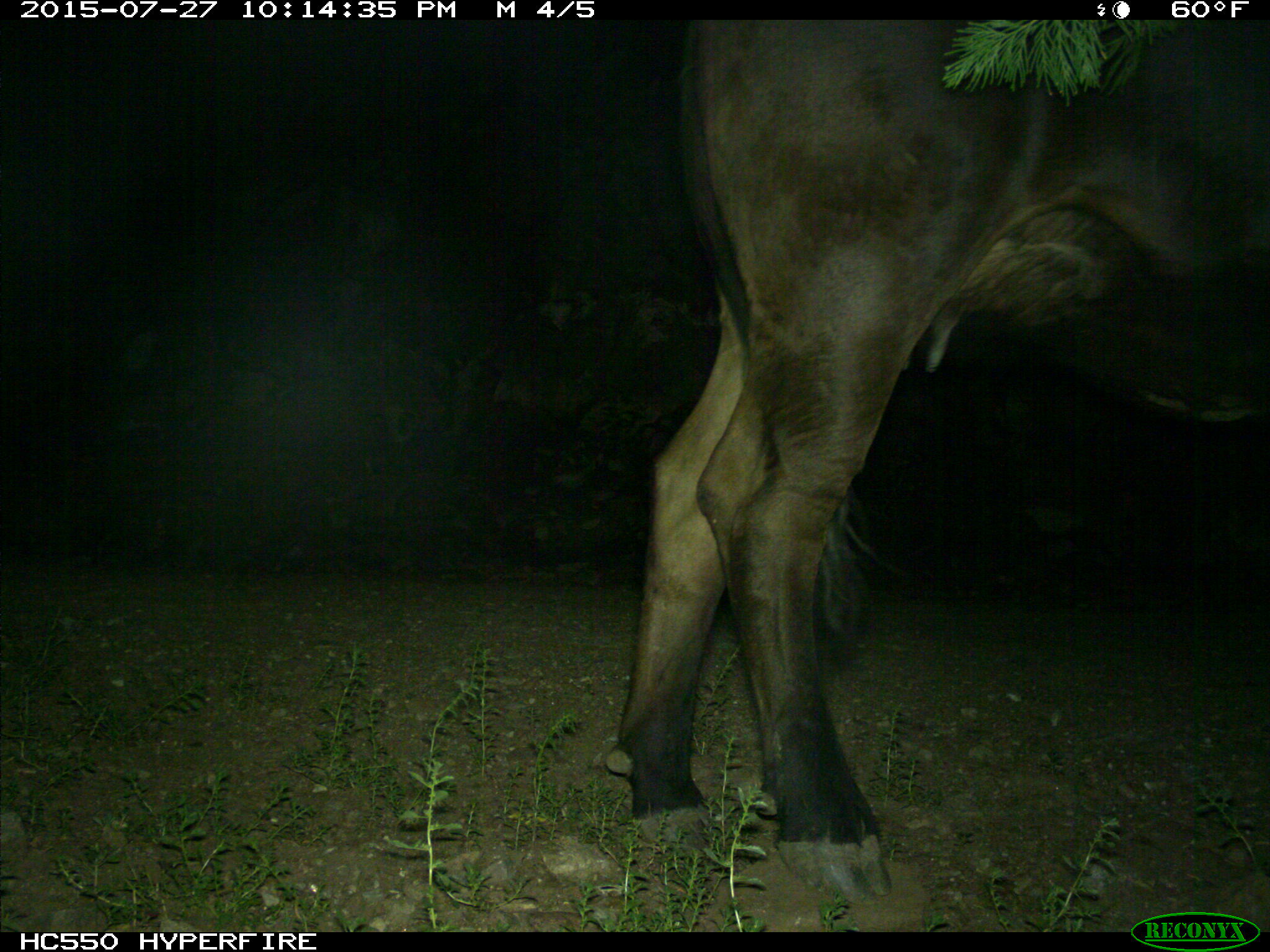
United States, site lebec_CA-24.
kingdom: Animalia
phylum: Chordata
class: Mammalia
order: Artiodactyla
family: Bovidae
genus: Bos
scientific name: Bos taurus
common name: domestic cow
Bos taurus (domestic cow).